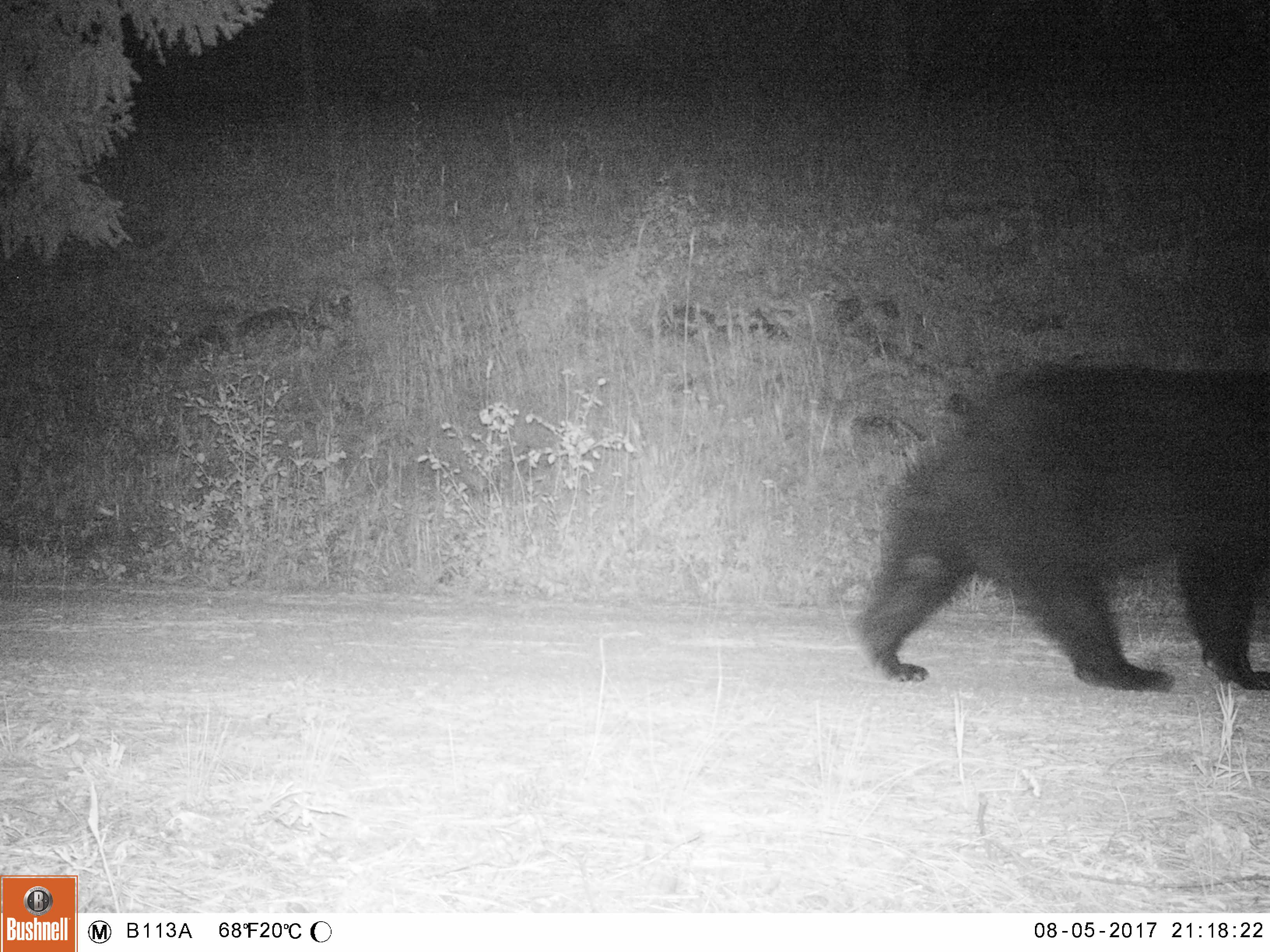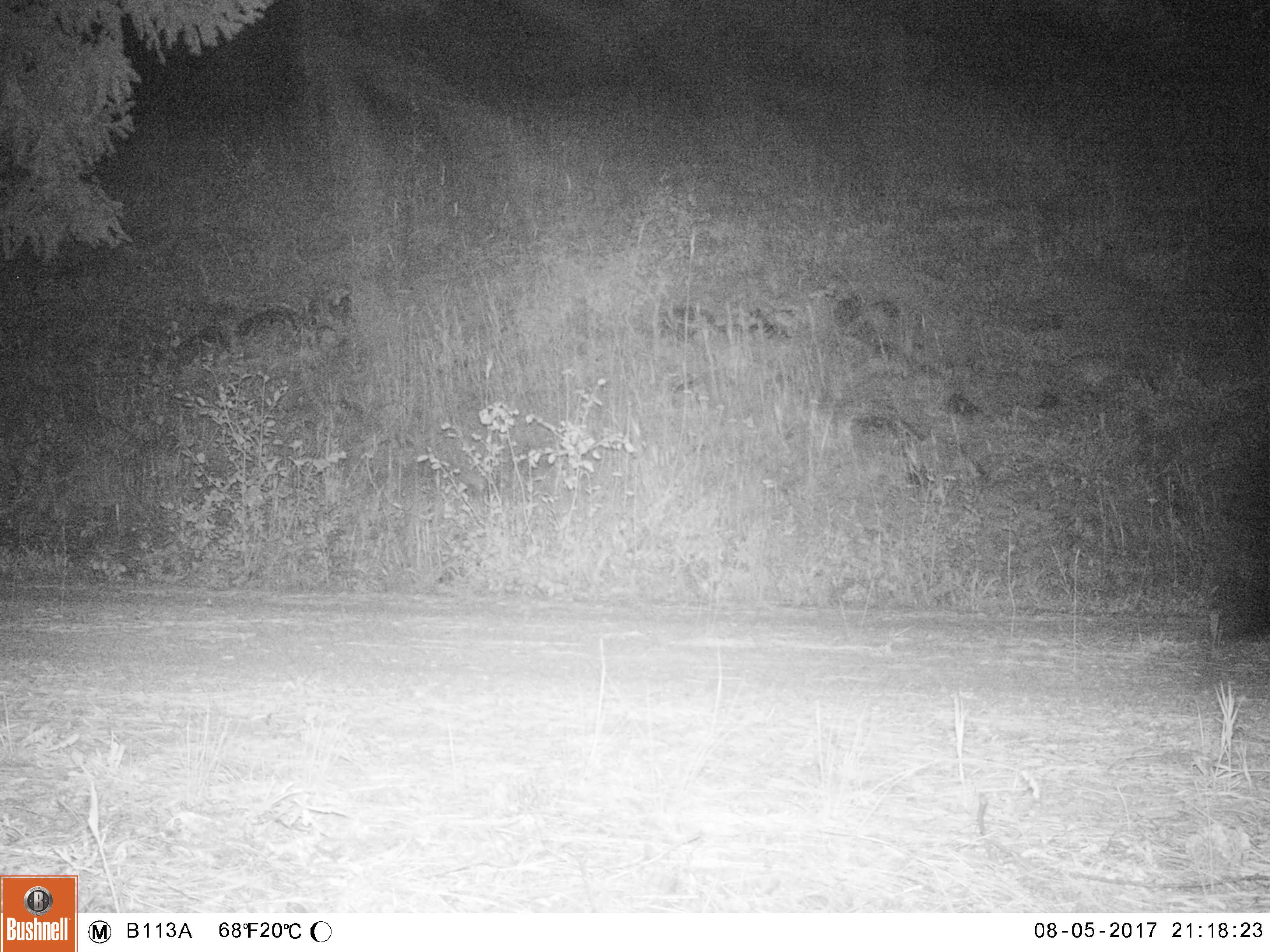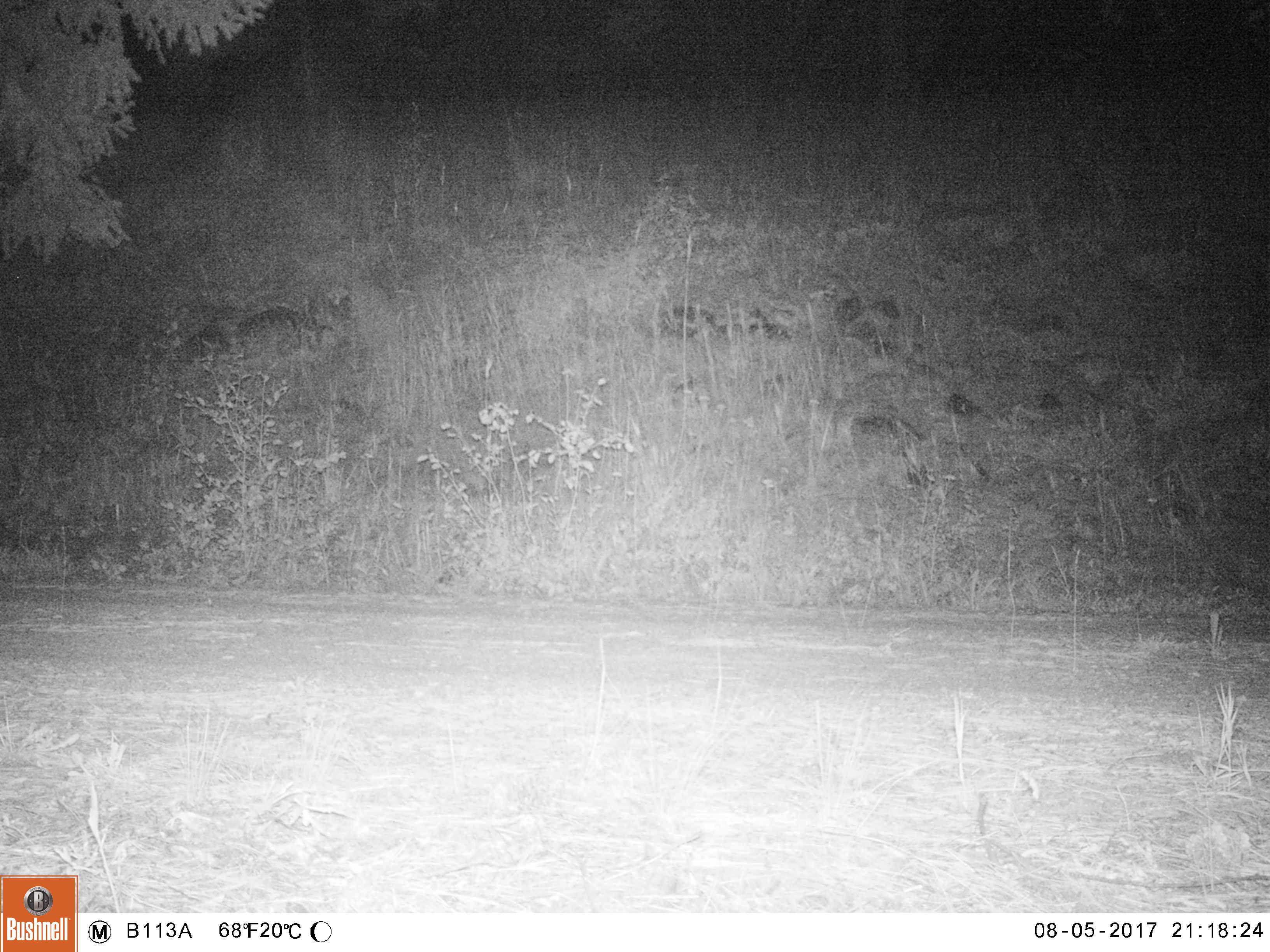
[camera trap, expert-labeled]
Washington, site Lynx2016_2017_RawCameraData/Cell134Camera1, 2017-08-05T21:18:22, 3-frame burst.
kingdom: Animalia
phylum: Chordata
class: Mammalia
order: Carnivora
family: Ursidae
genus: Ursus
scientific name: Ursus americanus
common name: american black bear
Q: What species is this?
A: Ursus americanus (american black bear).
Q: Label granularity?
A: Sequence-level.